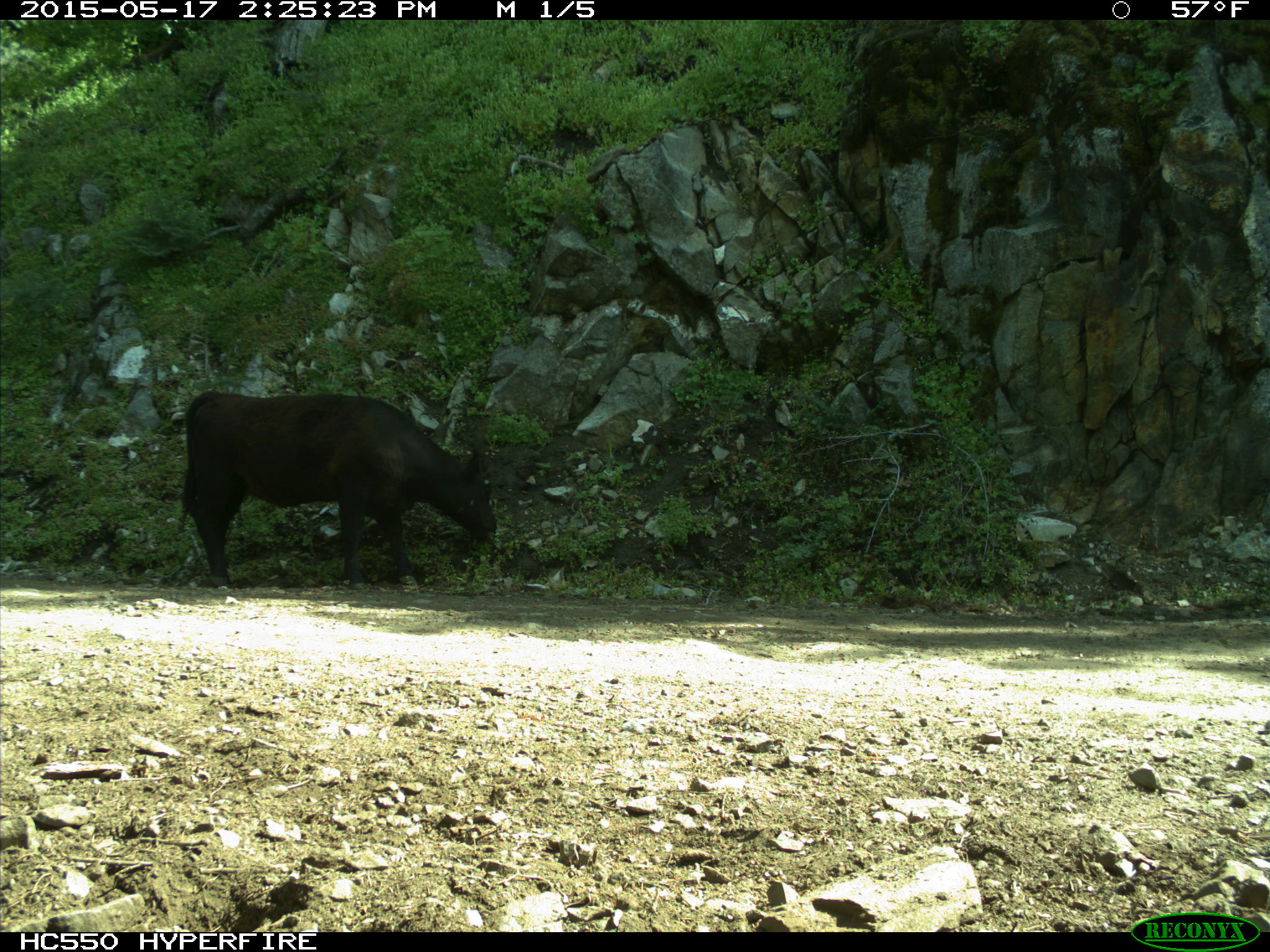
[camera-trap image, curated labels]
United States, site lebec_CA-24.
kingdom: Animalia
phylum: Chordata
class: Mammalia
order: Artiodactyla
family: Bovidae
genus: Bos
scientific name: Bos taurus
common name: domestic cow